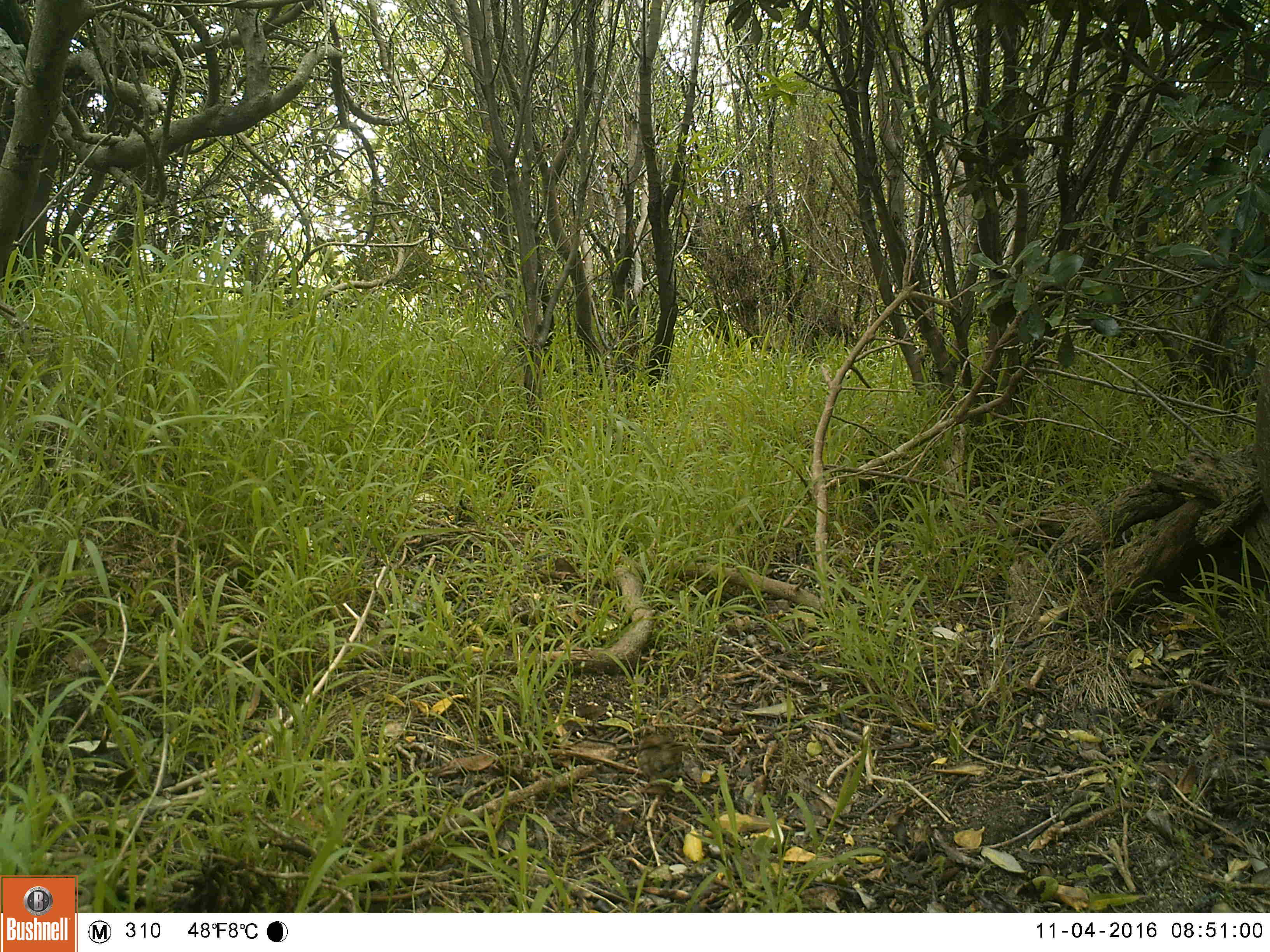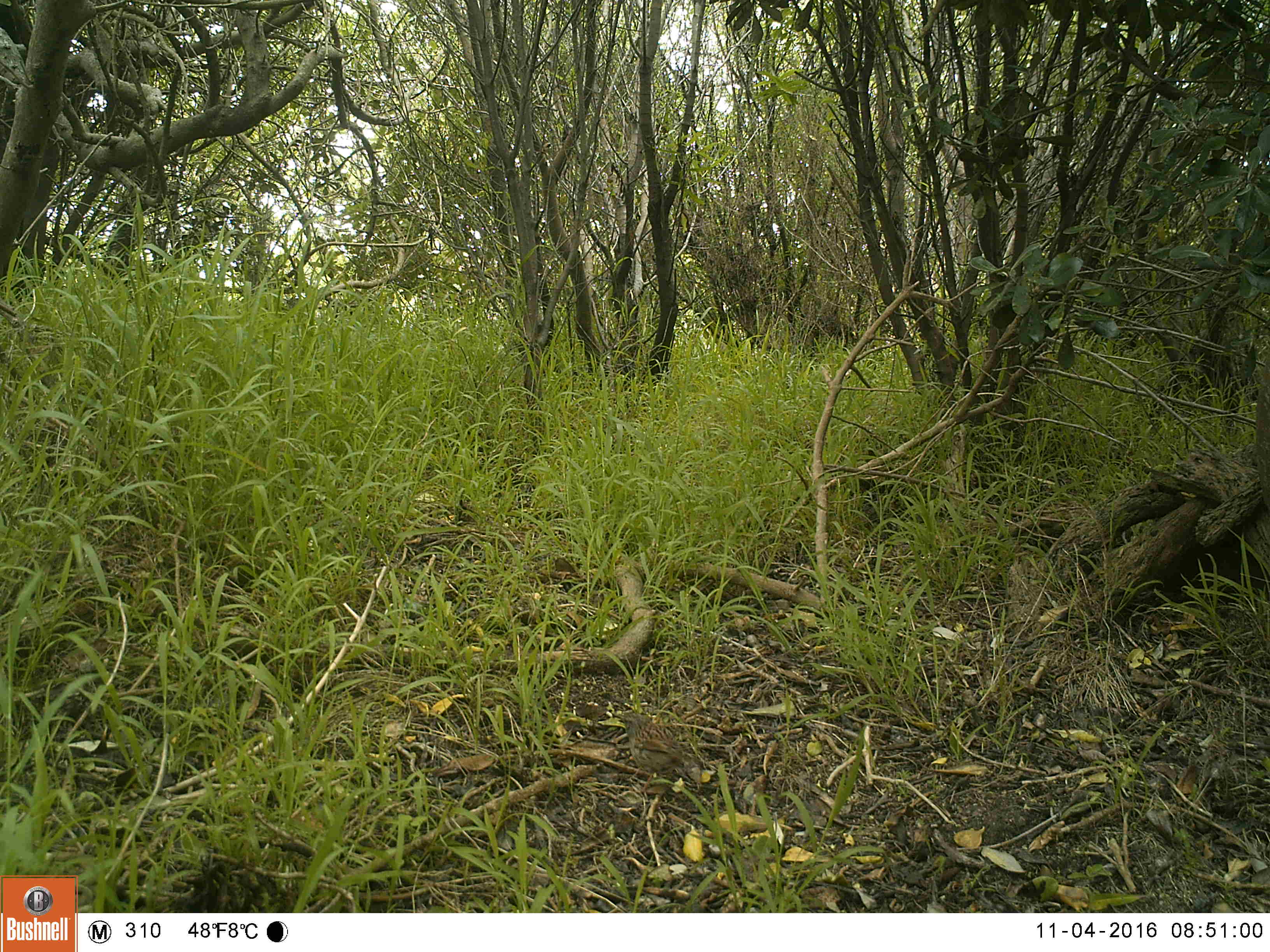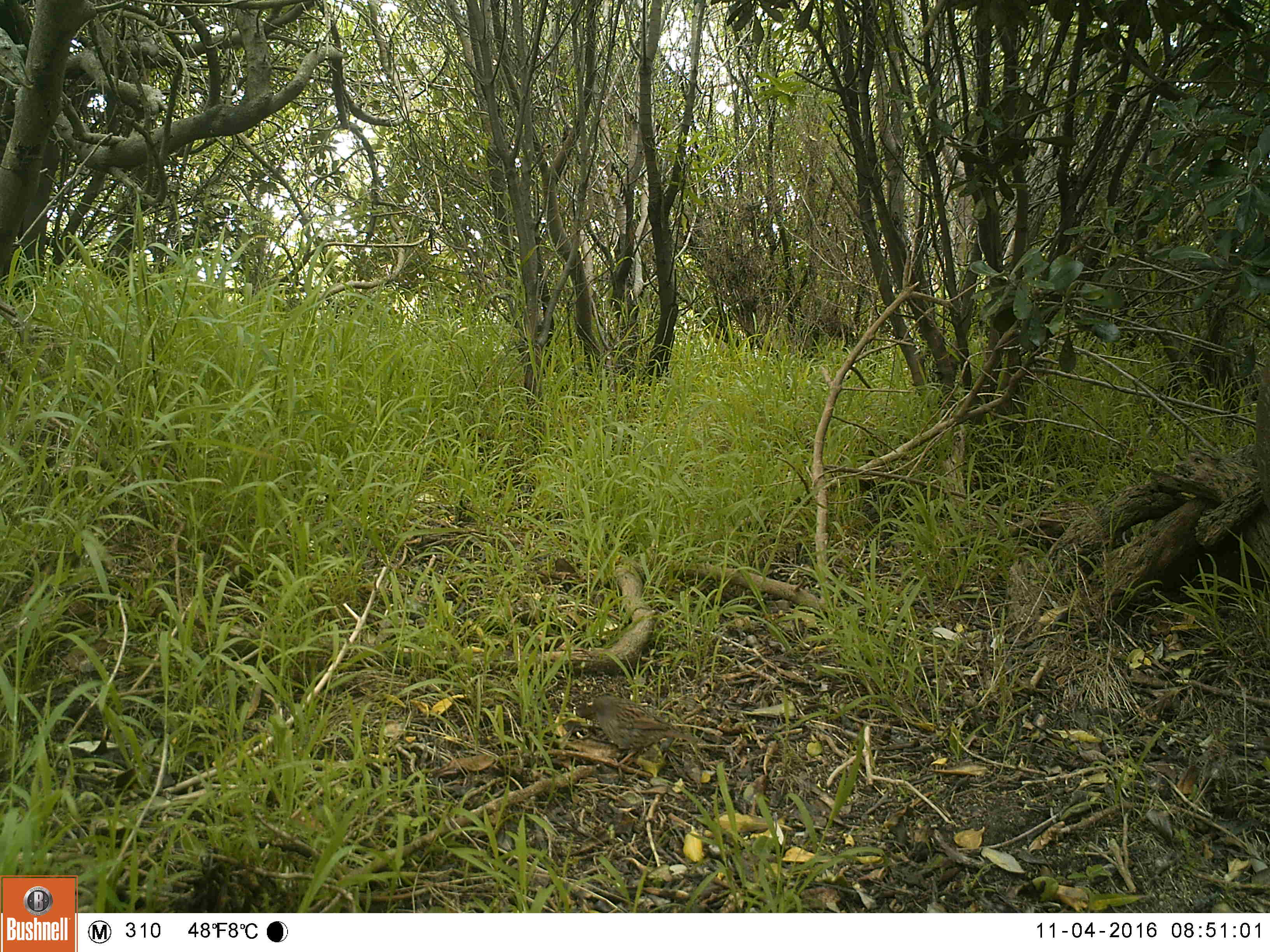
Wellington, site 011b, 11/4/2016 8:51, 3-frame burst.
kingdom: Animalia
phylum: Chordata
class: Aves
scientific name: Aves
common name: bird